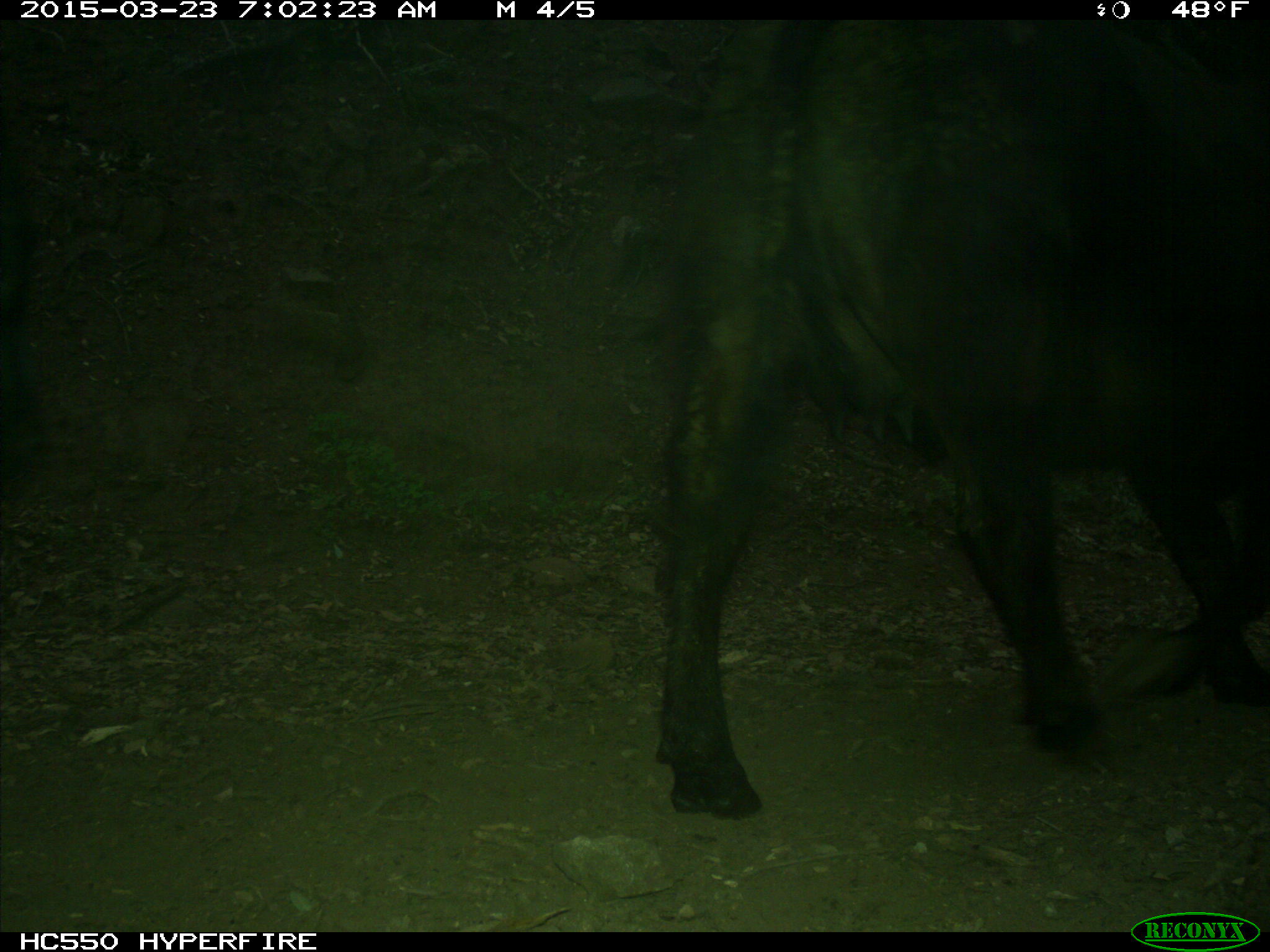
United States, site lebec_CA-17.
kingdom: Animalia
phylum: Chordata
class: Mammalia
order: Artiodactyla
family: Bovidae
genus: Bos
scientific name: Bos taurus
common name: domestic cow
Bos taurus (domestic cow).